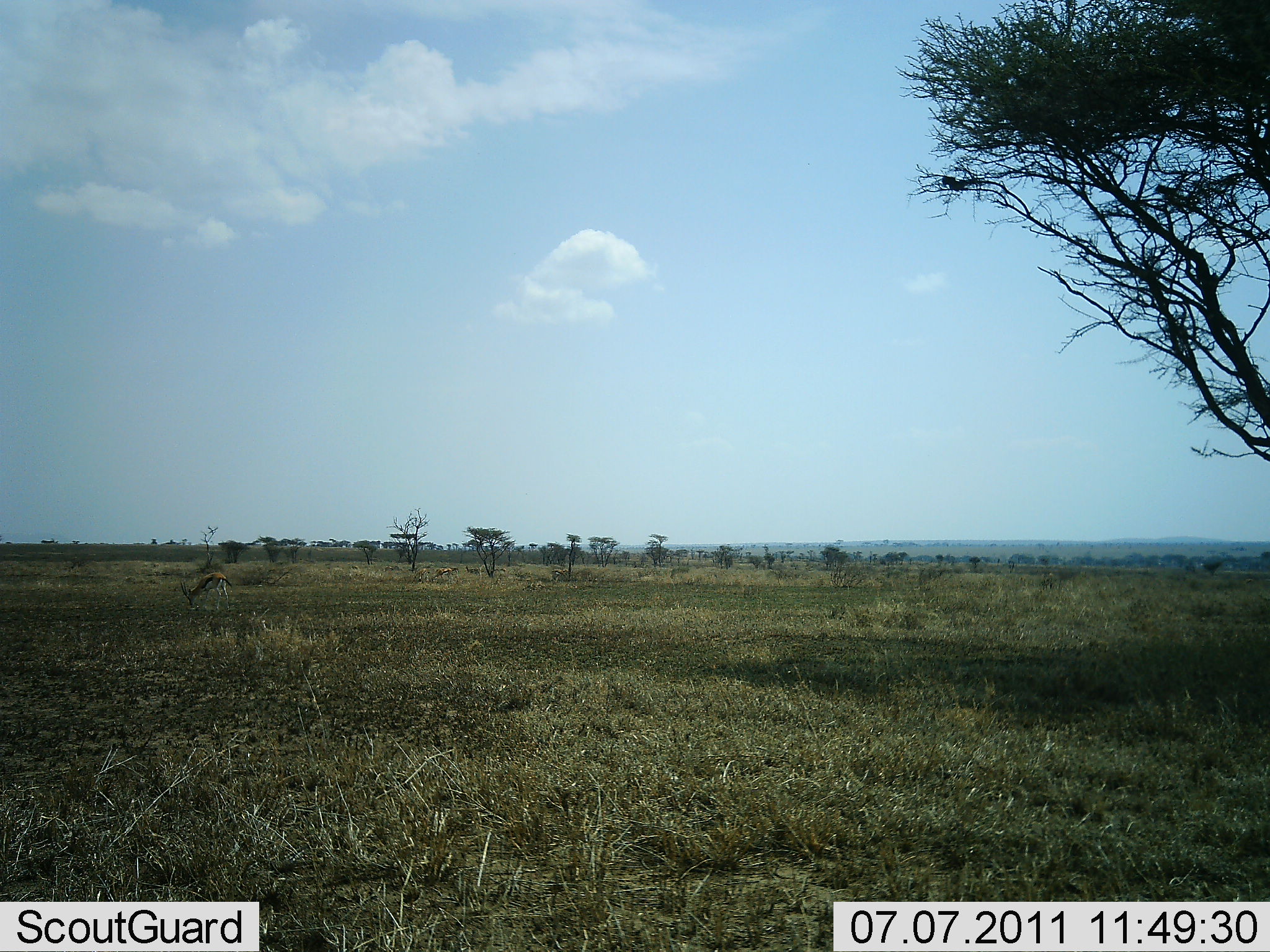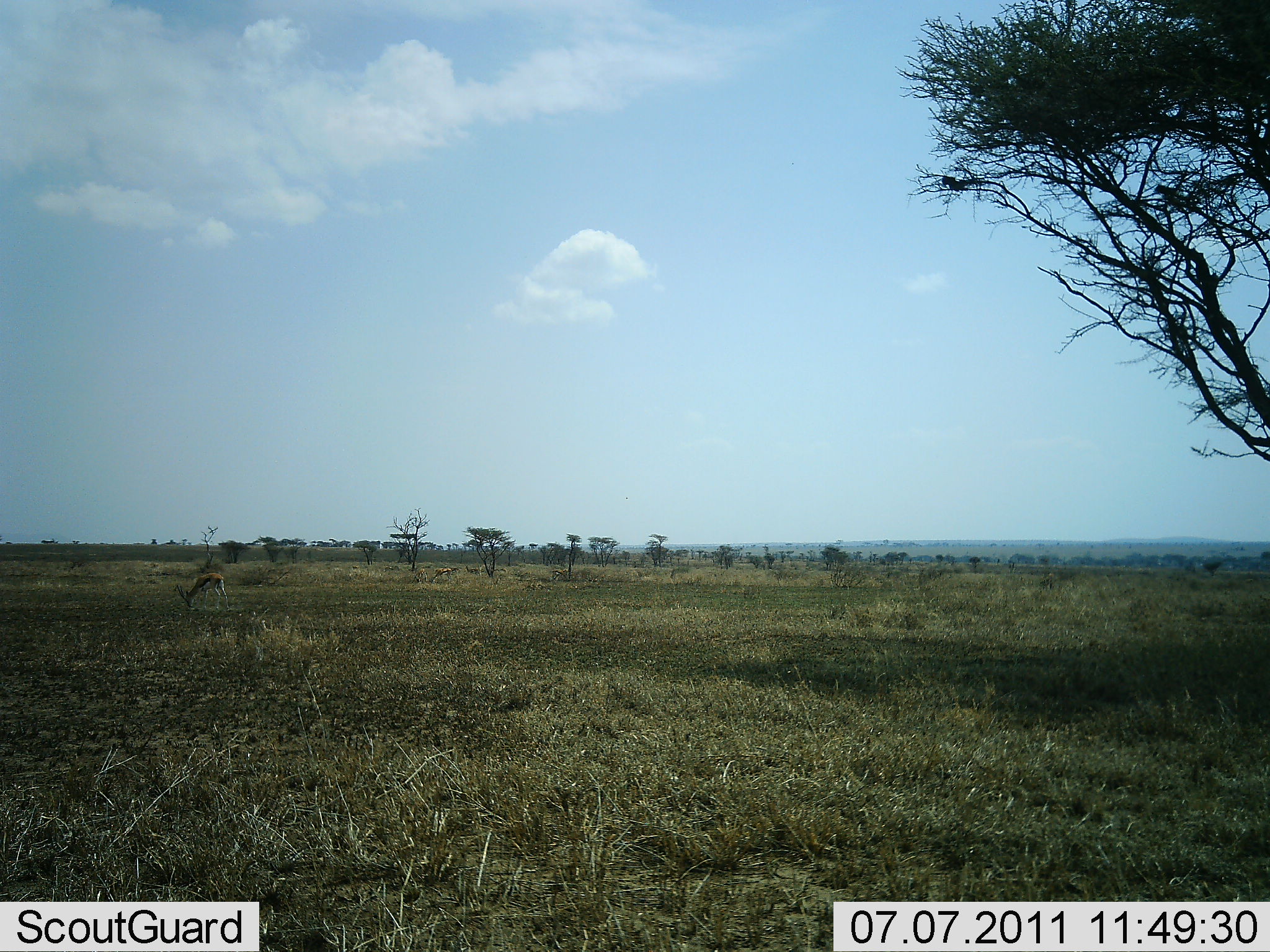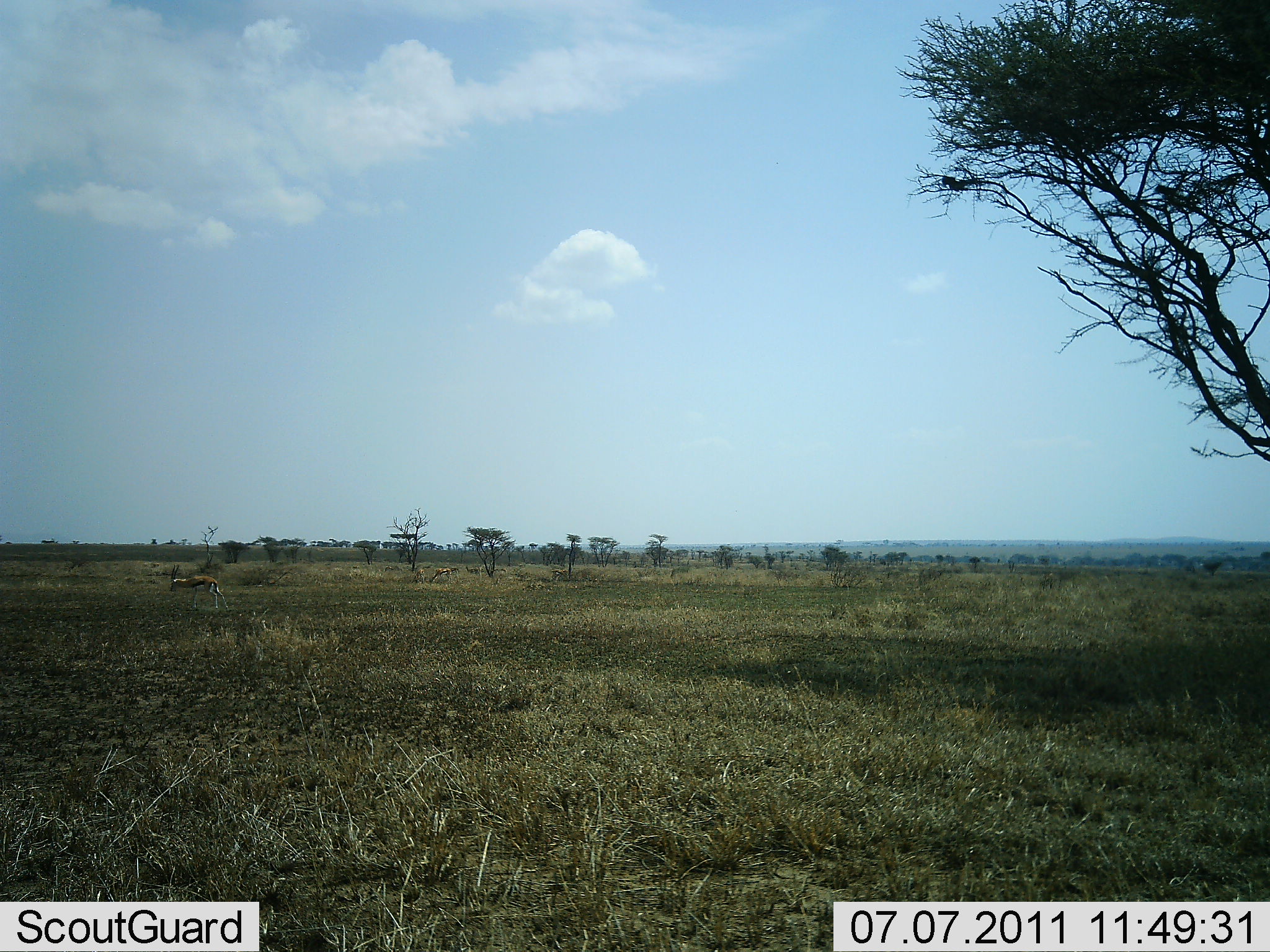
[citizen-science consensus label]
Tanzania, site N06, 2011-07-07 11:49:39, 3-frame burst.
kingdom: Animalia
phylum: Chordata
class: Mammalia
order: Artiodactyla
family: Bovidae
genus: Eudorcas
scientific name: Eudorcas thomsonii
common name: thomson's gazelle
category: gazellethomsons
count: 1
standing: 38%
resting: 0%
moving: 8%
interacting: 0%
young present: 0%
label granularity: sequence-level